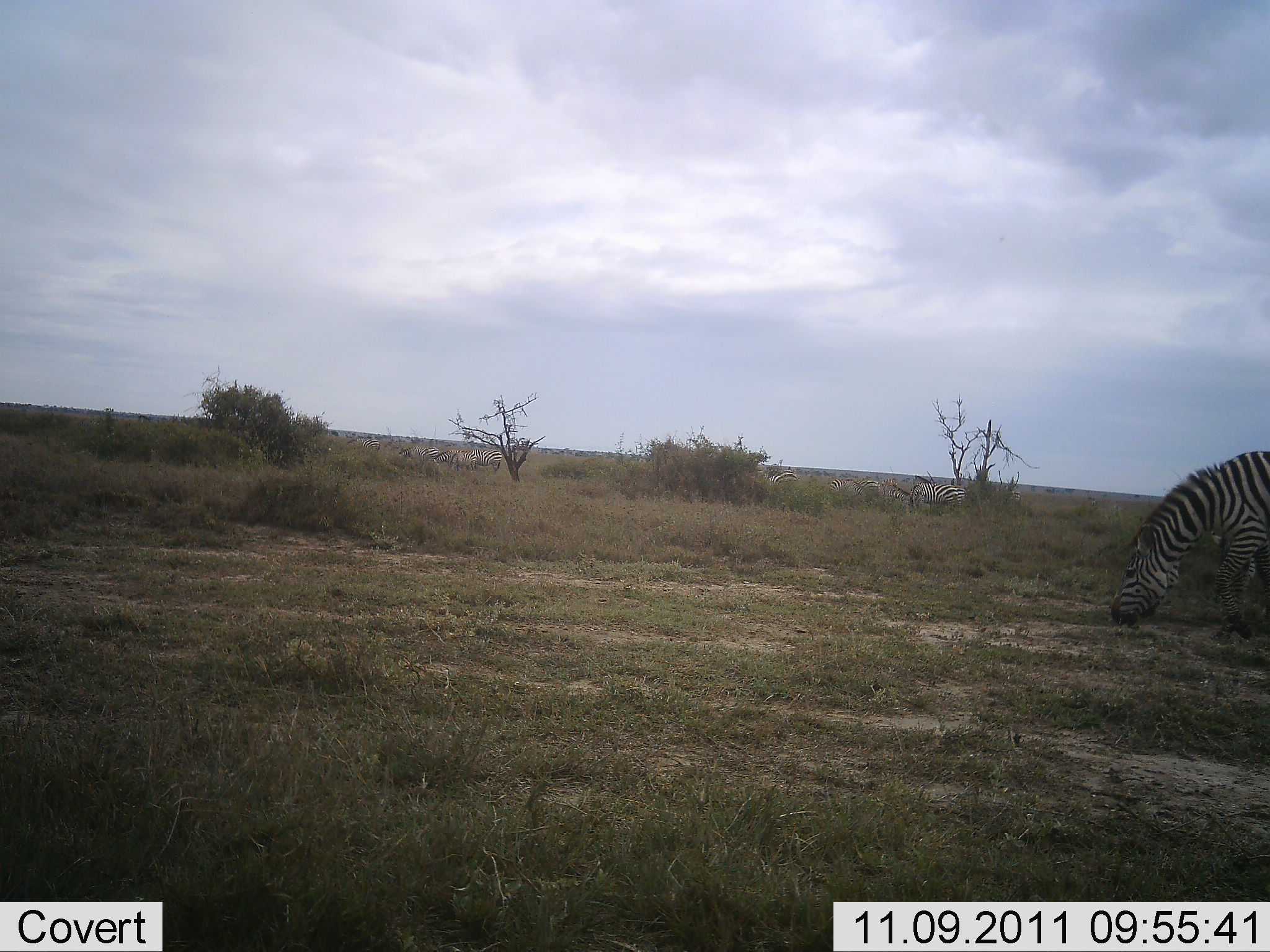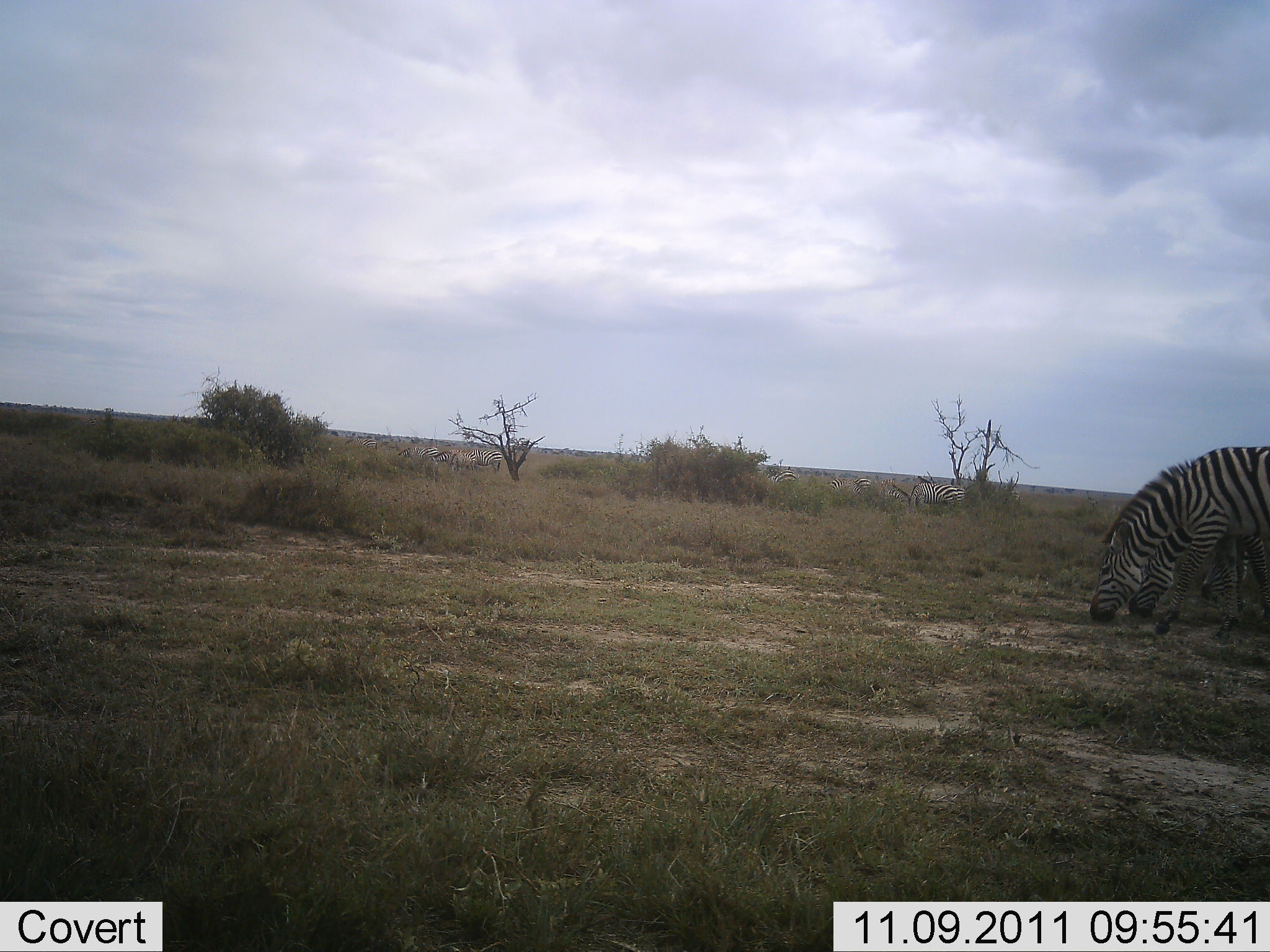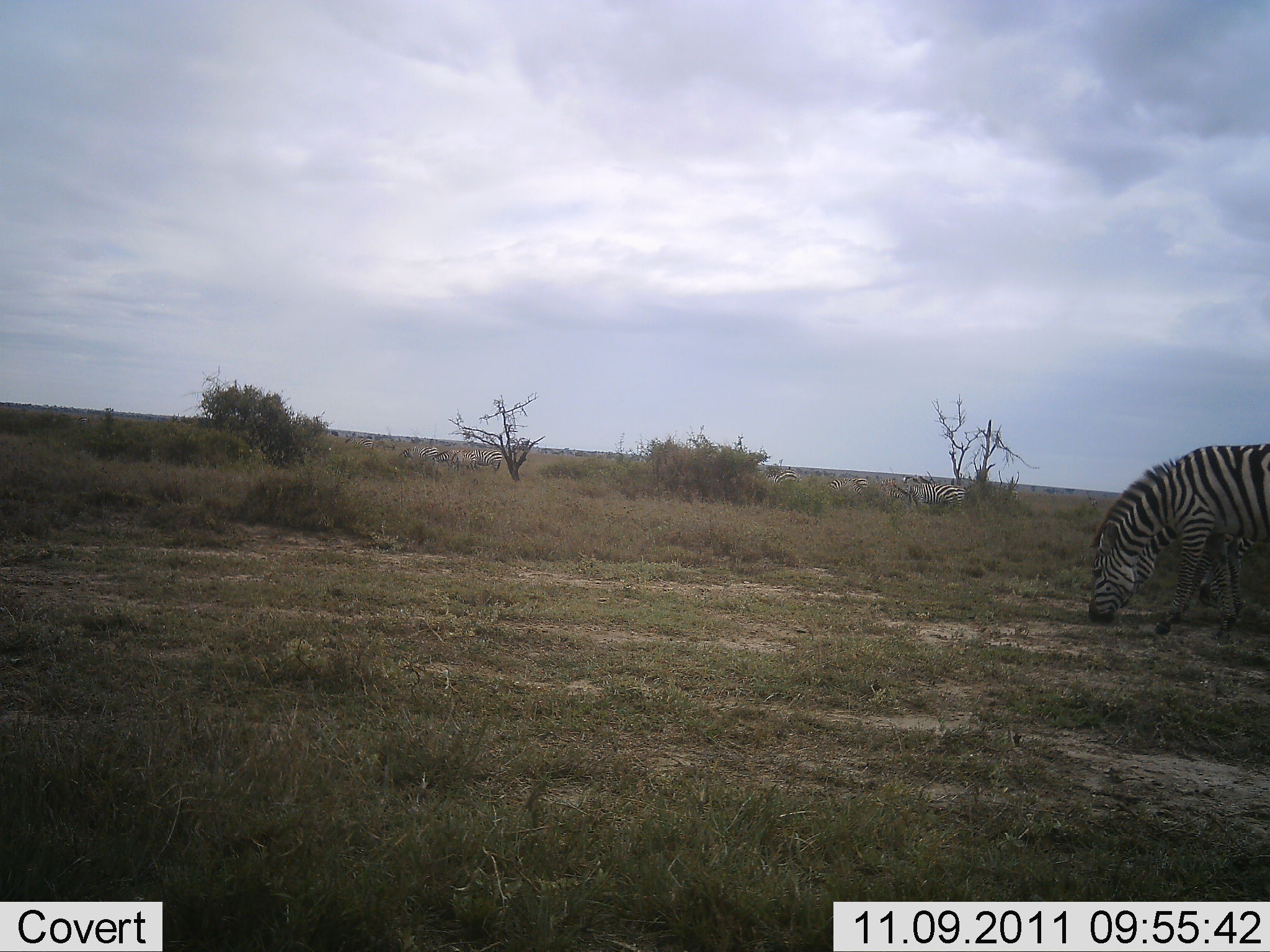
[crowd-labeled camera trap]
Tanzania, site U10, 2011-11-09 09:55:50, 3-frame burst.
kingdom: Animalia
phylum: Chordata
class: Mammalia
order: Perissodactyla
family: Equidae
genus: Equus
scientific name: Equus quagga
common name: plains zebra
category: zebra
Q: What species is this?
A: Zebra (plains zebra) (Equus quagga).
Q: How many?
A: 2.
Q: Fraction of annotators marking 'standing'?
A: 8%.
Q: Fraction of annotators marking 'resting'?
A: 0%.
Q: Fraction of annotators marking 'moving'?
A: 17%.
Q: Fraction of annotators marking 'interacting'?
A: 0%.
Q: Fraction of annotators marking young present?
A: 0%.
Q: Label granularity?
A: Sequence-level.